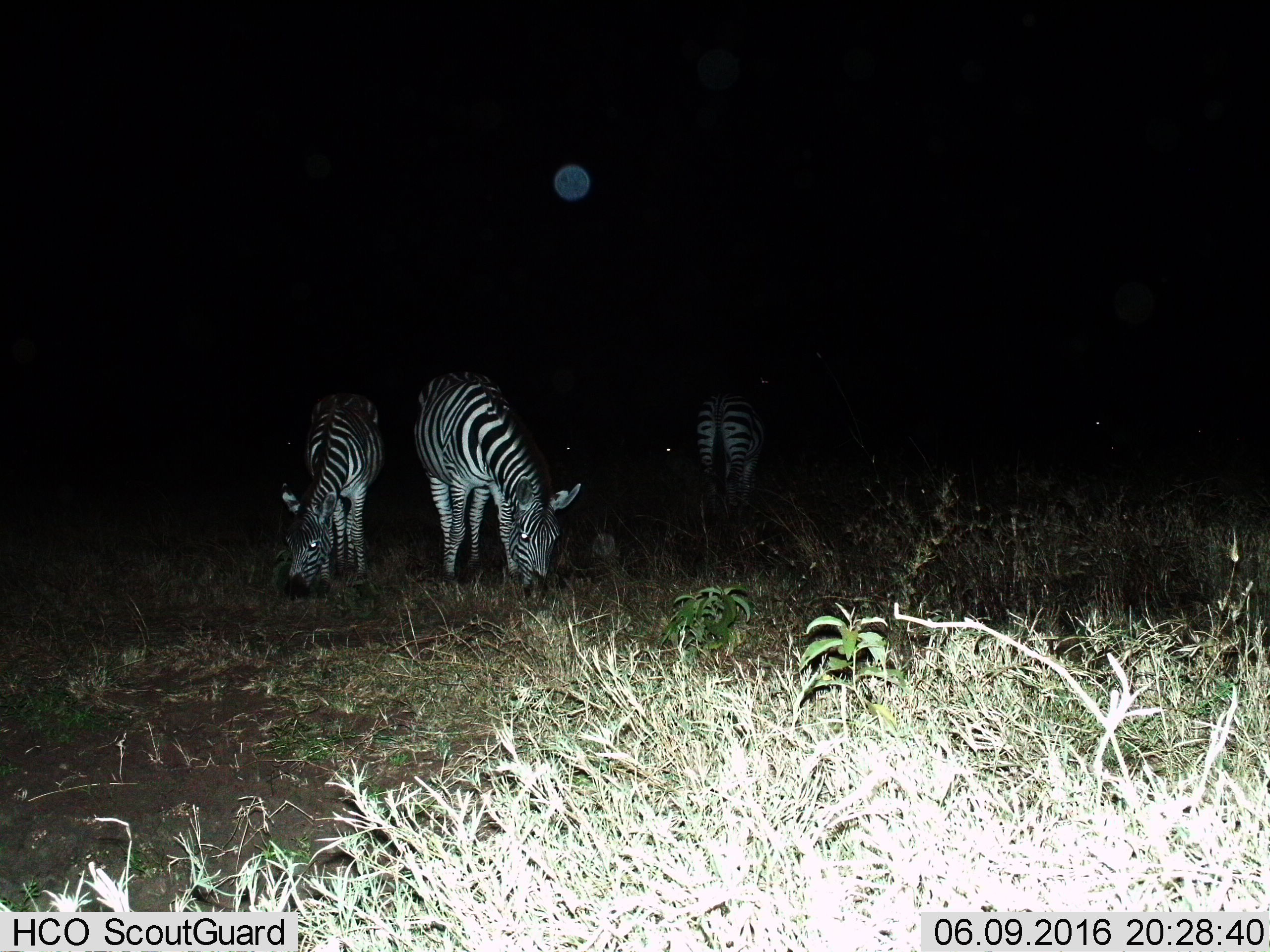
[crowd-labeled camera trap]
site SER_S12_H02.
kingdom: Animalia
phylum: Chordata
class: Mammalia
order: Perissodactyla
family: Equidae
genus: Equus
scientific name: Equus quagga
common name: plains zebra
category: zebraplains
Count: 3.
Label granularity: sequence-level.